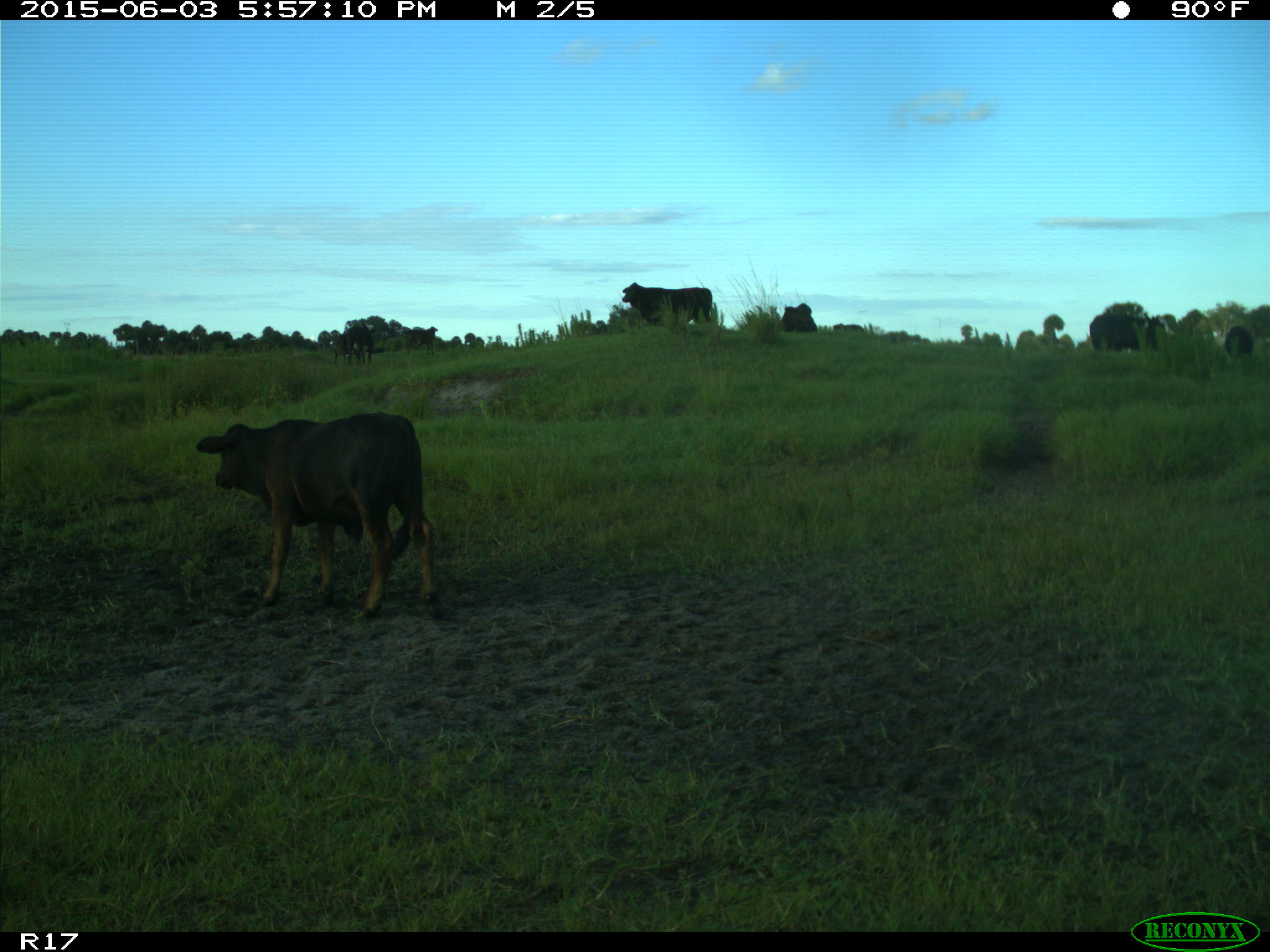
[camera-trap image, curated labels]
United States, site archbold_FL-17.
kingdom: Animalia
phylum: Chordata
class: Mammalia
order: Artiodactyla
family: Bovidae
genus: Bos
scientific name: Bos taurus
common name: domestic cow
Bos taurus (domestic cow).